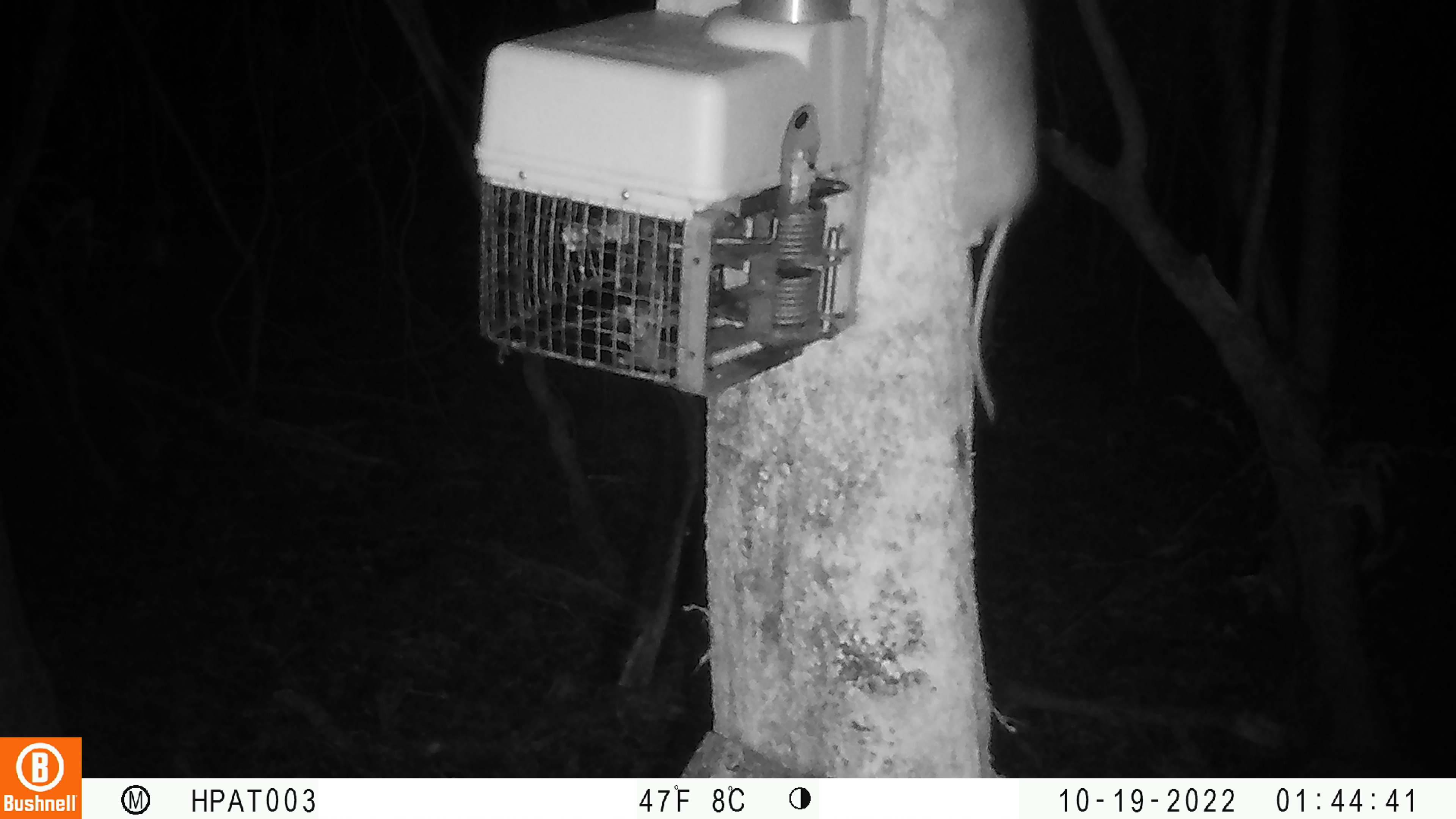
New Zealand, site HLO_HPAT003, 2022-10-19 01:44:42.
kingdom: Animalia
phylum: Chordata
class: Mammalia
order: Rodentia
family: Muridae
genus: Rattus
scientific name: Rattus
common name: rat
Rat (Rattus).